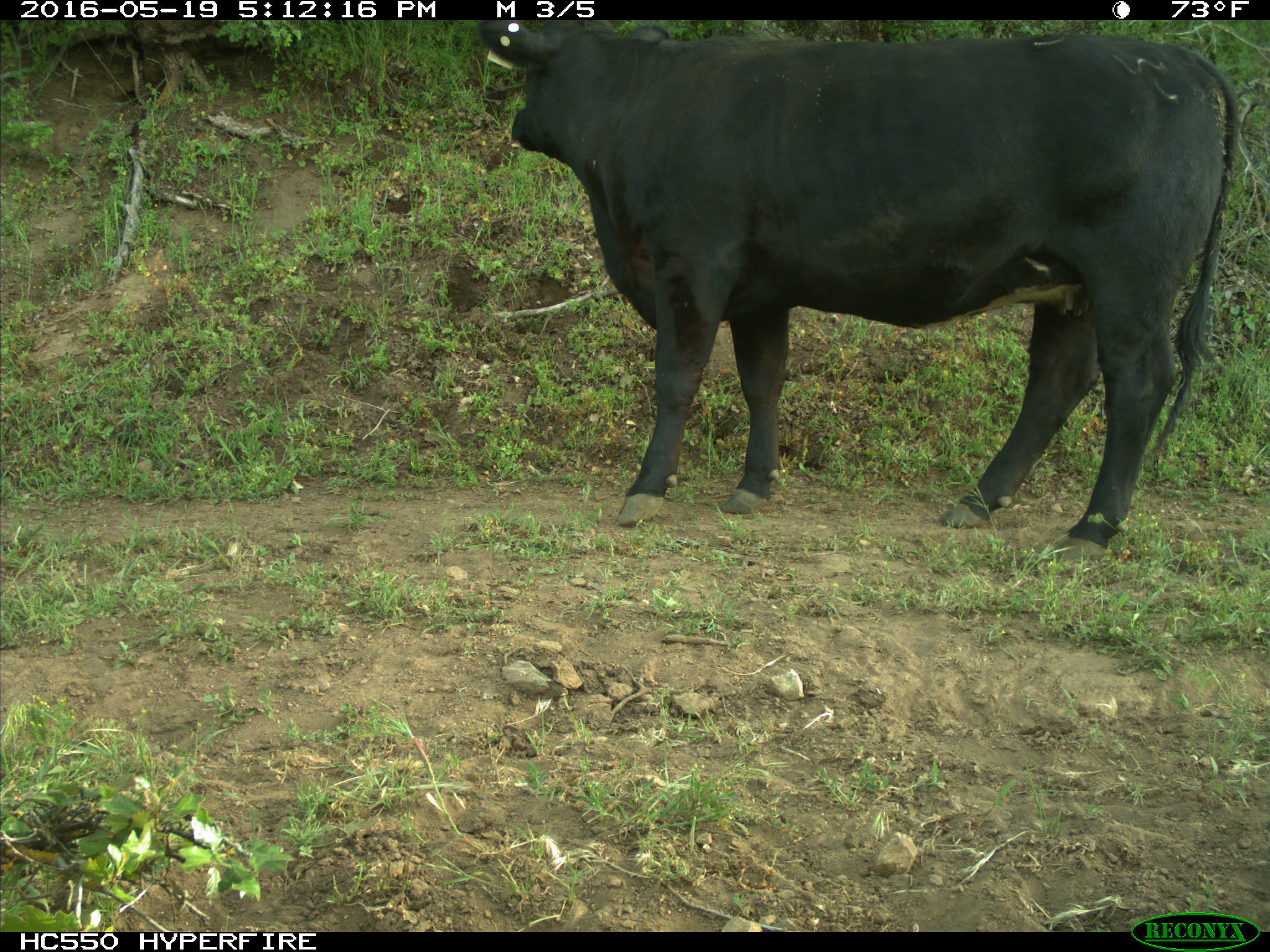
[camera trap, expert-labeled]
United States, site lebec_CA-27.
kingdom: Animalia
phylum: Chordata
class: Mammalia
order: Artiodactyla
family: Bovidae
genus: Bos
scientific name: Bos taurus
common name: domestic cow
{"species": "Bos taurus (domestic cow)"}